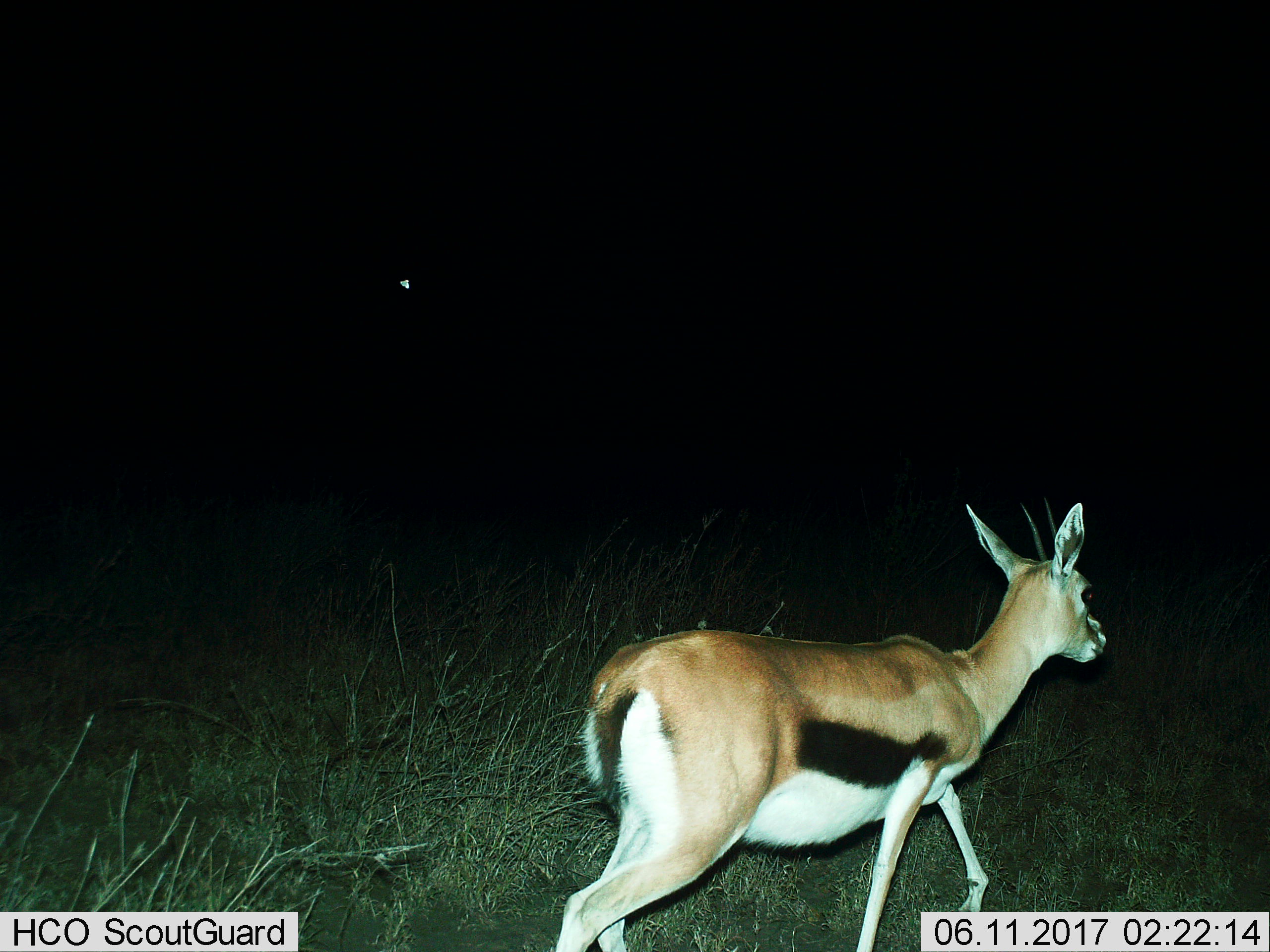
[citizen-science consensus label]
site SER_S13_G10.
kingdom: Animalia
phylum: Chordata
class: Mammalia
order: Artiodactyla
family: Bovidae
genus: Eudorcas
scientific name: Eudorcas thomsonii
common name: thomson's gazelle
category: gazellethomsons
Gazellethomsons (thomson's gazelle) (Eudorcas thomsonii), count 1. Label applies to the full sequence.